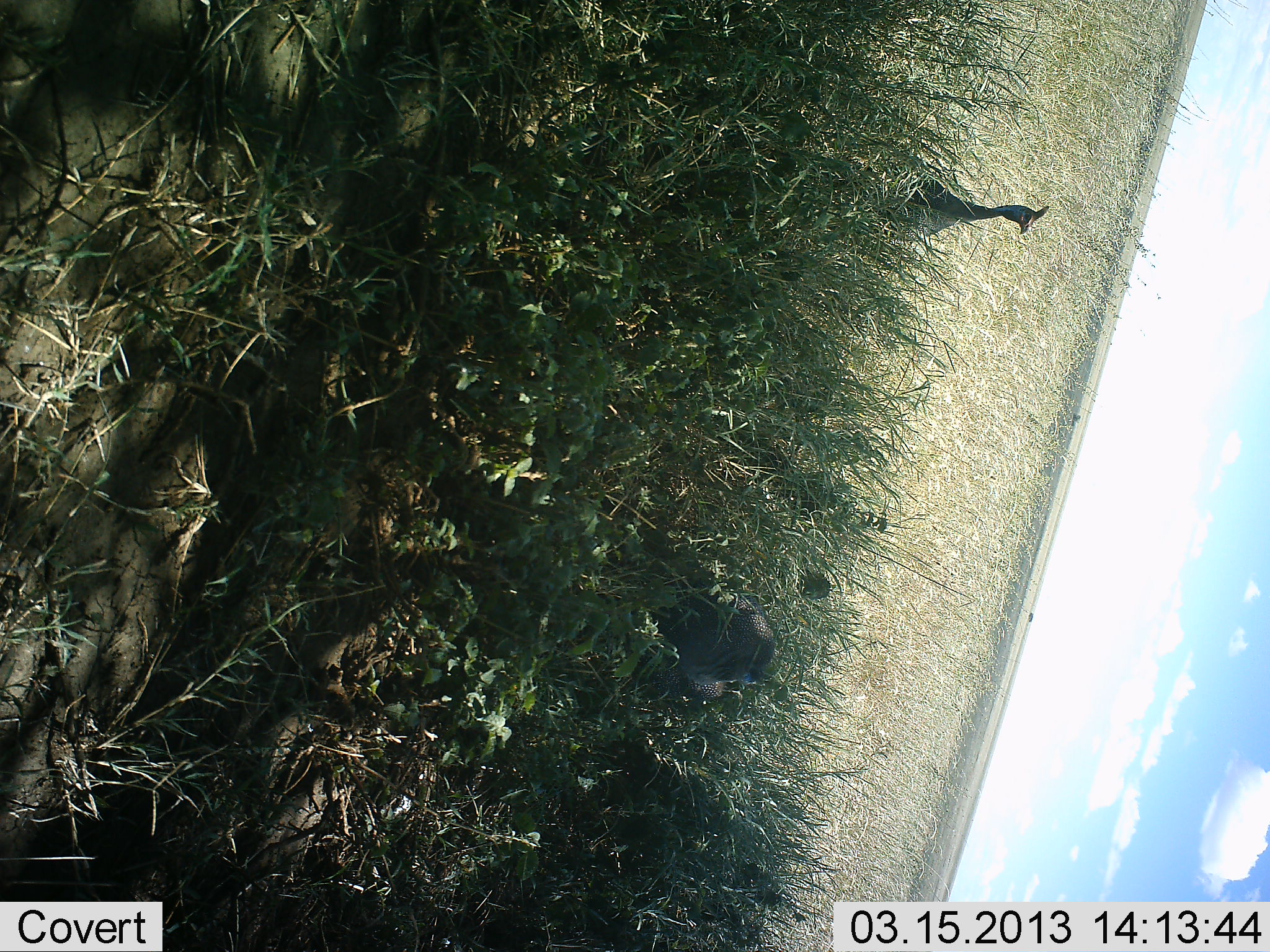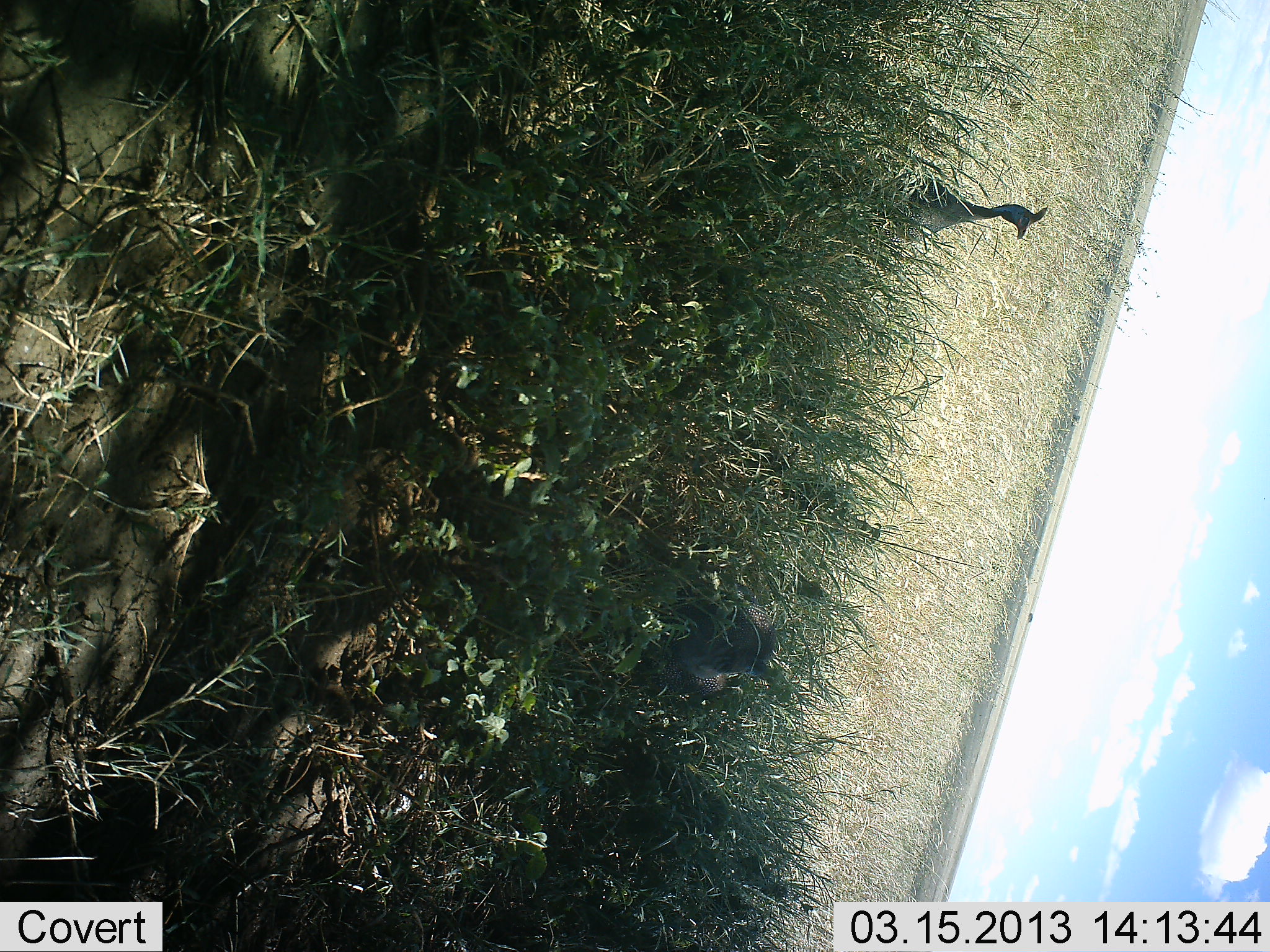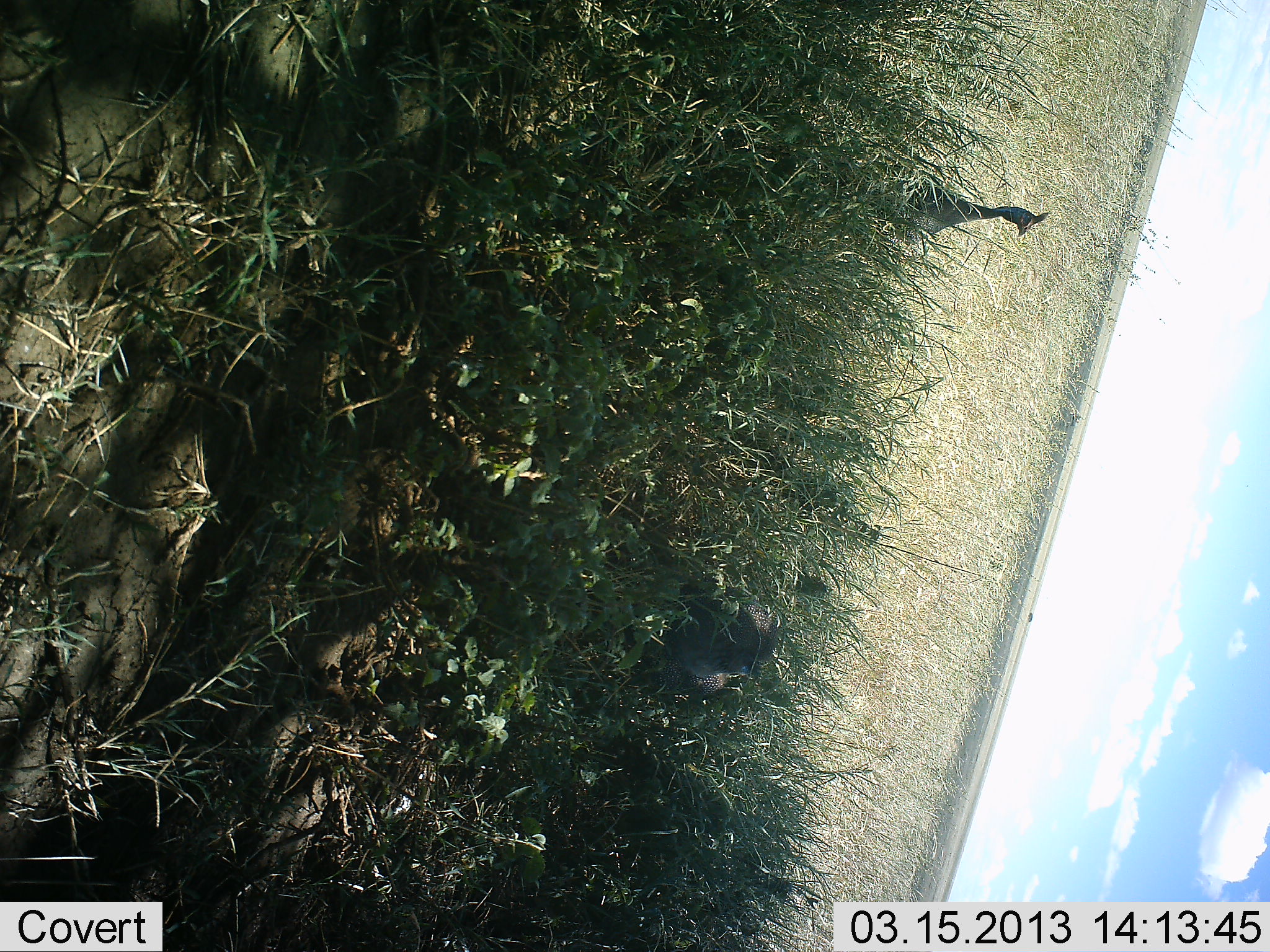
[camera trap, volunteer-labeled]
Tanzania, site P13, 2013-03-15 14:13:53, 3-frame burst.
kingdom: Animalia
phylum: Chordata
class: Aves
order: Galliformes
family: Numididae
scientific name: Numididae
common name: guinea fowl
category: guineafowl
Guineafowl (guinea fowl) (Numididae), count 1. Behavior (volunteer vote fractions): standing 94%, resting 0%, moving 6%, interacting 0%. Young present (vote fraction): 0%. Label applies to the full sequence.